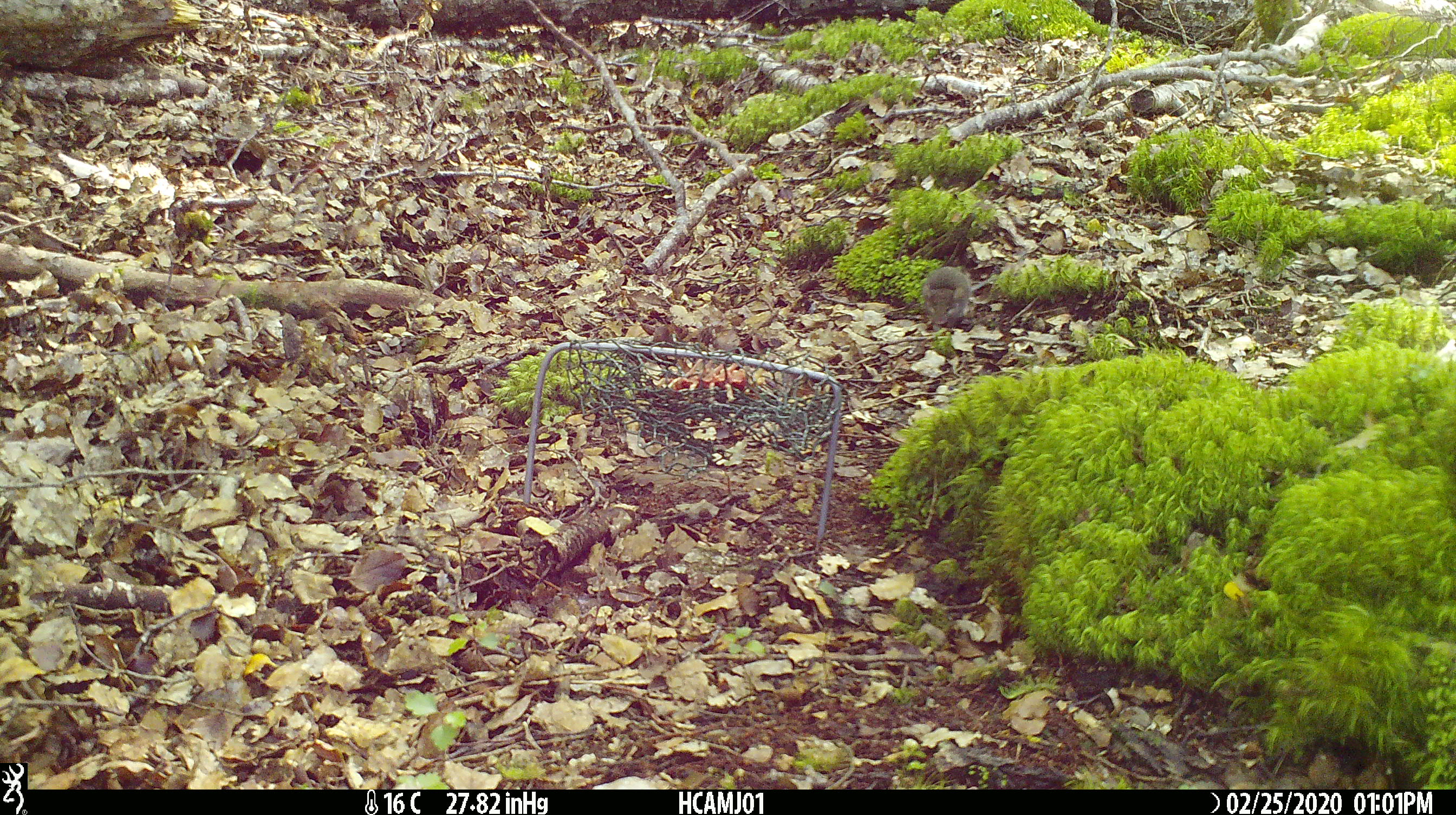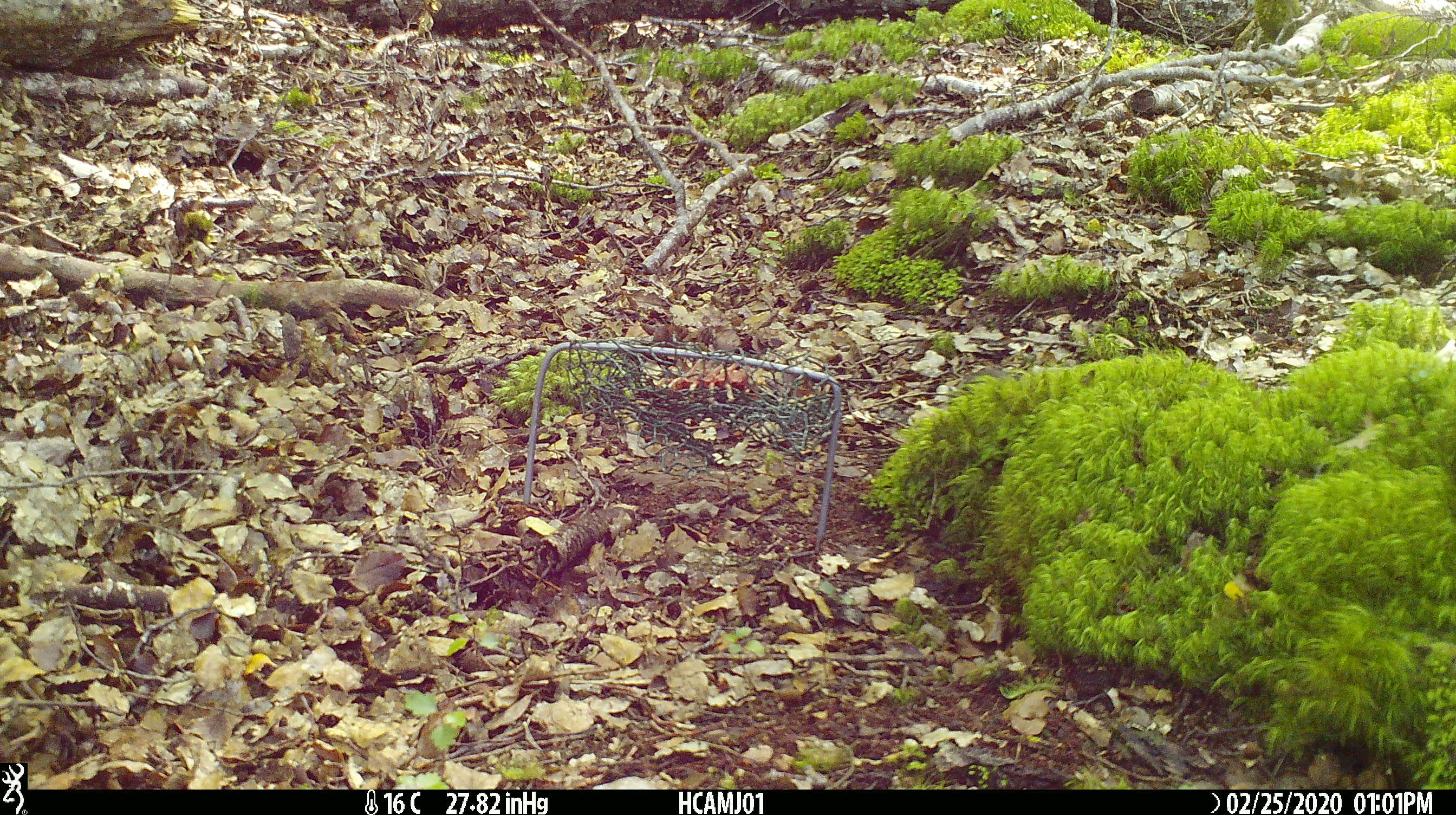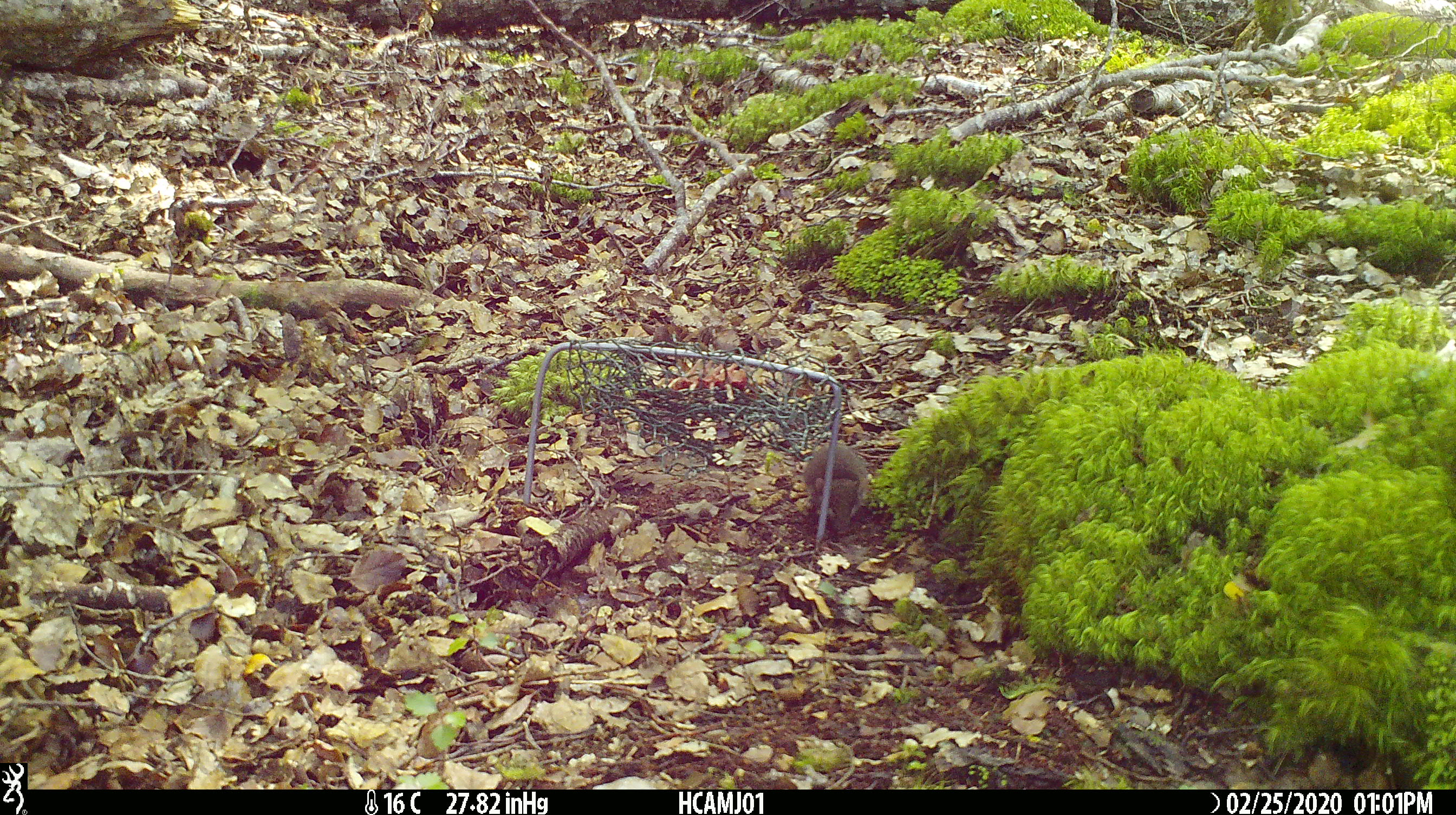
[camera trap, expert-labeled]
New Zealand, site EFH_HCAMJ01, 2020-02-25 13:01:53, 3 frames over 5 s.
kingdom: Animalia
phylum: Chordata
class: Mammalia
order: Rodentia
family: Muridae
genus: Mus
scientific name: Mus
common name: mouse